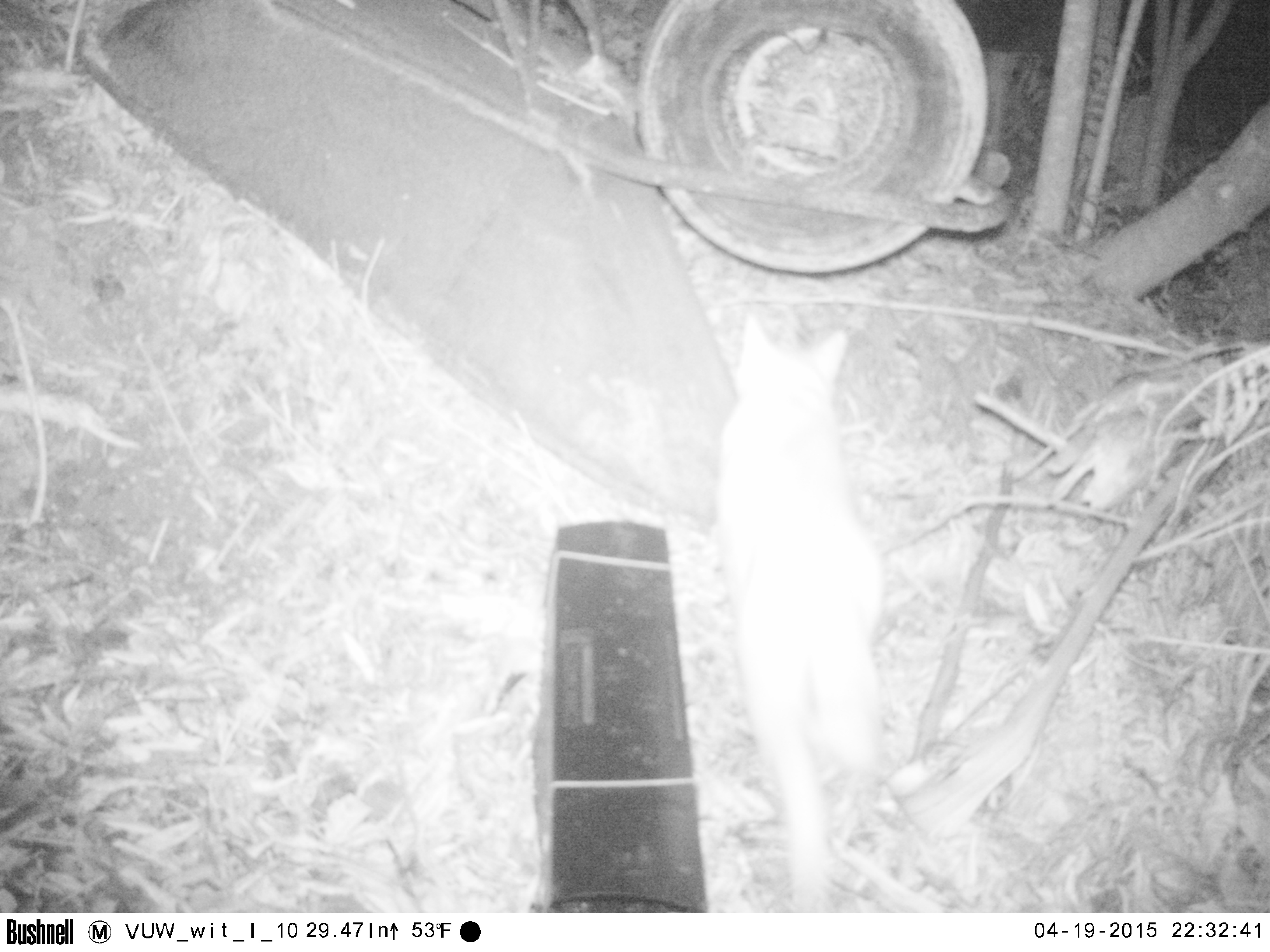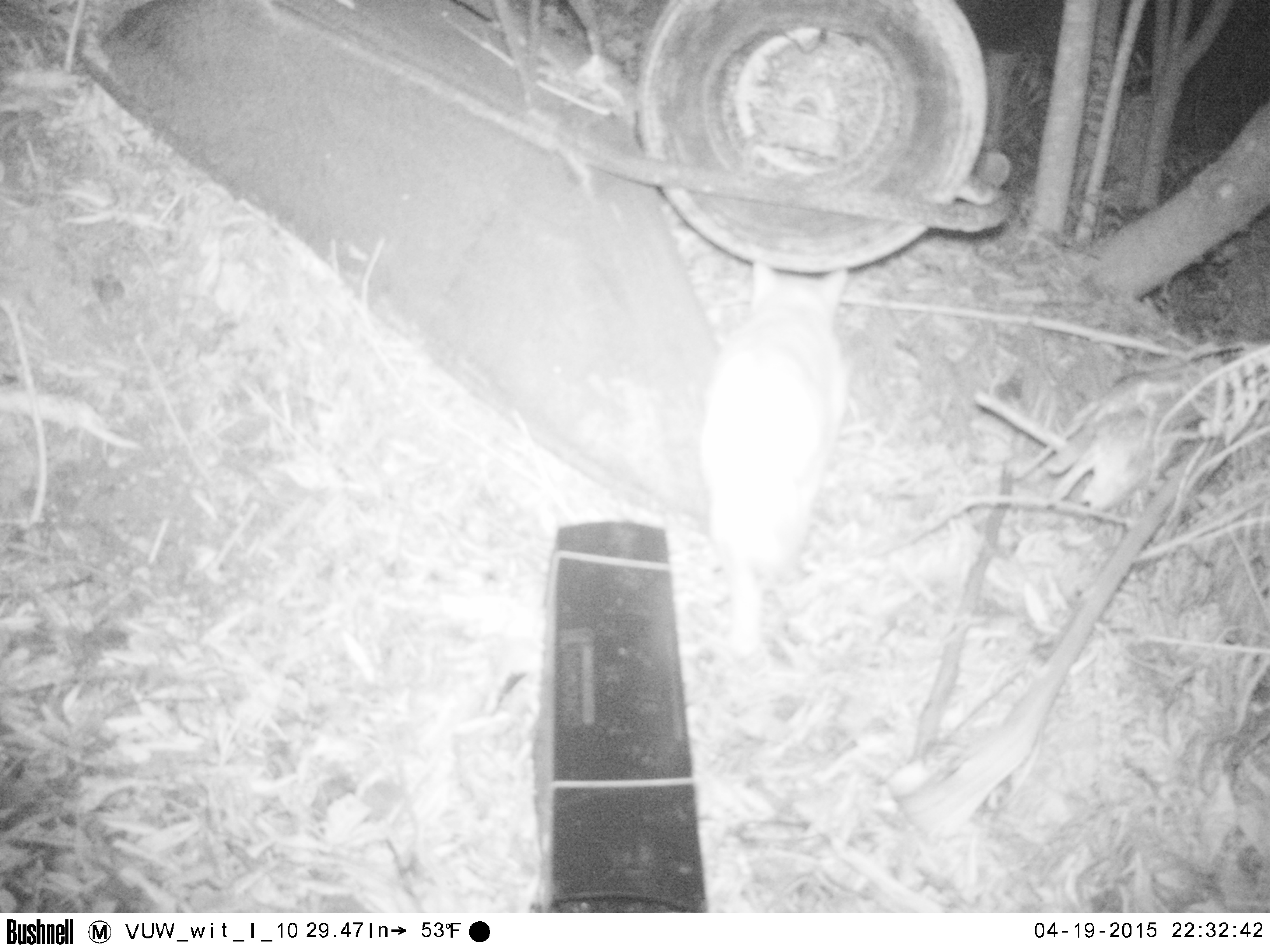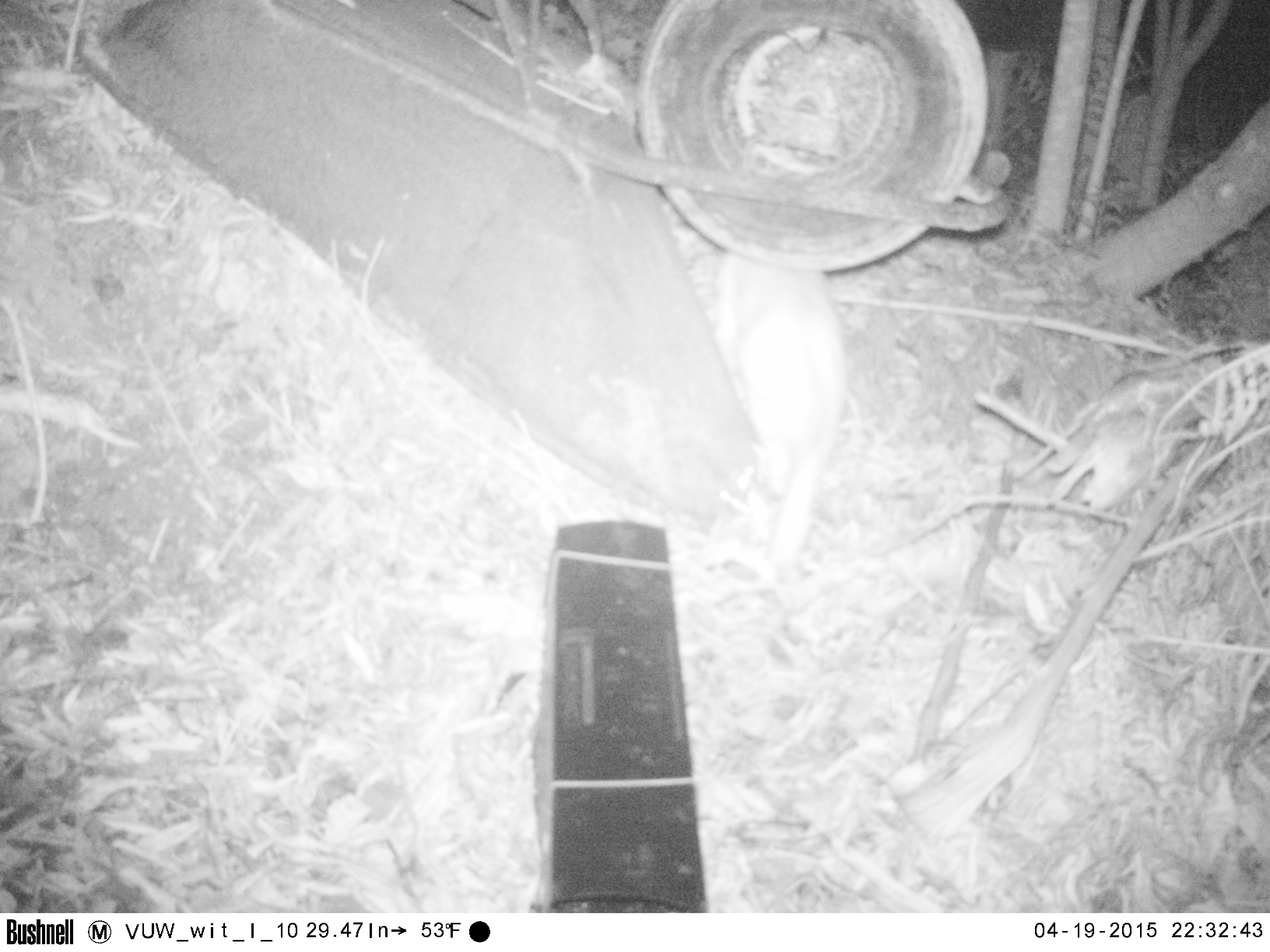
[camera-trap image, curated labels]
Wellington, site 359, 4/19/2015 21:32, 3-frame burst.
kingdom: Animalia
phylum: Chordata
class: Mammalia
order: Carnivora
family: Felidae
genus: Felis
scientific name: Felis catus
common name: cat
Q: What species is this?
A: Cat (Felis catus).